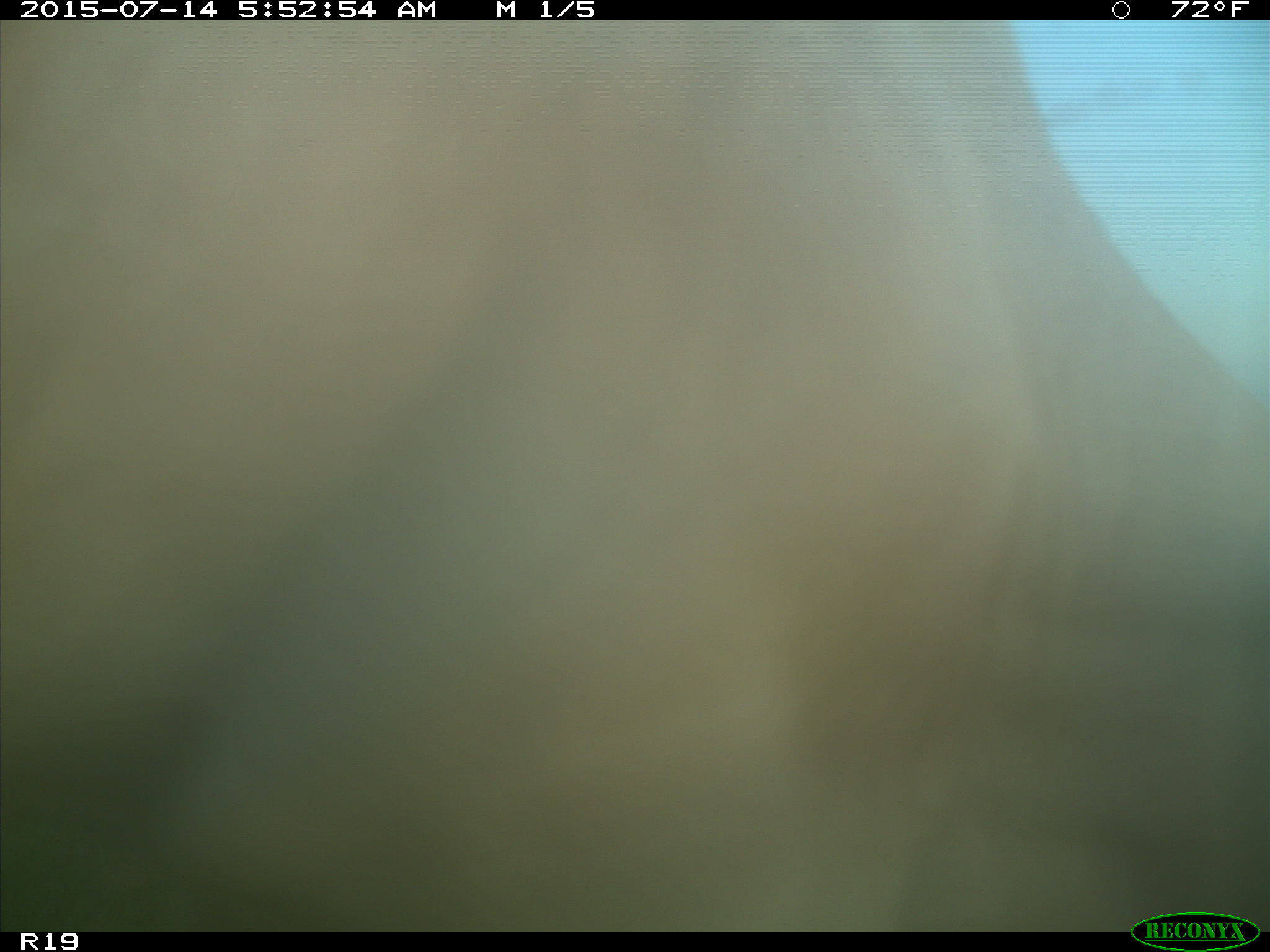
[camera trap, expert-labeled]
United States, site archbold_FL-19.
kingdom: Animalia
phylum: Chordata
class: Mammalia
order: Artiodactyla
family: Bovidae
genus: Bos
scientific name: Bos taurus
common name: domestic cow